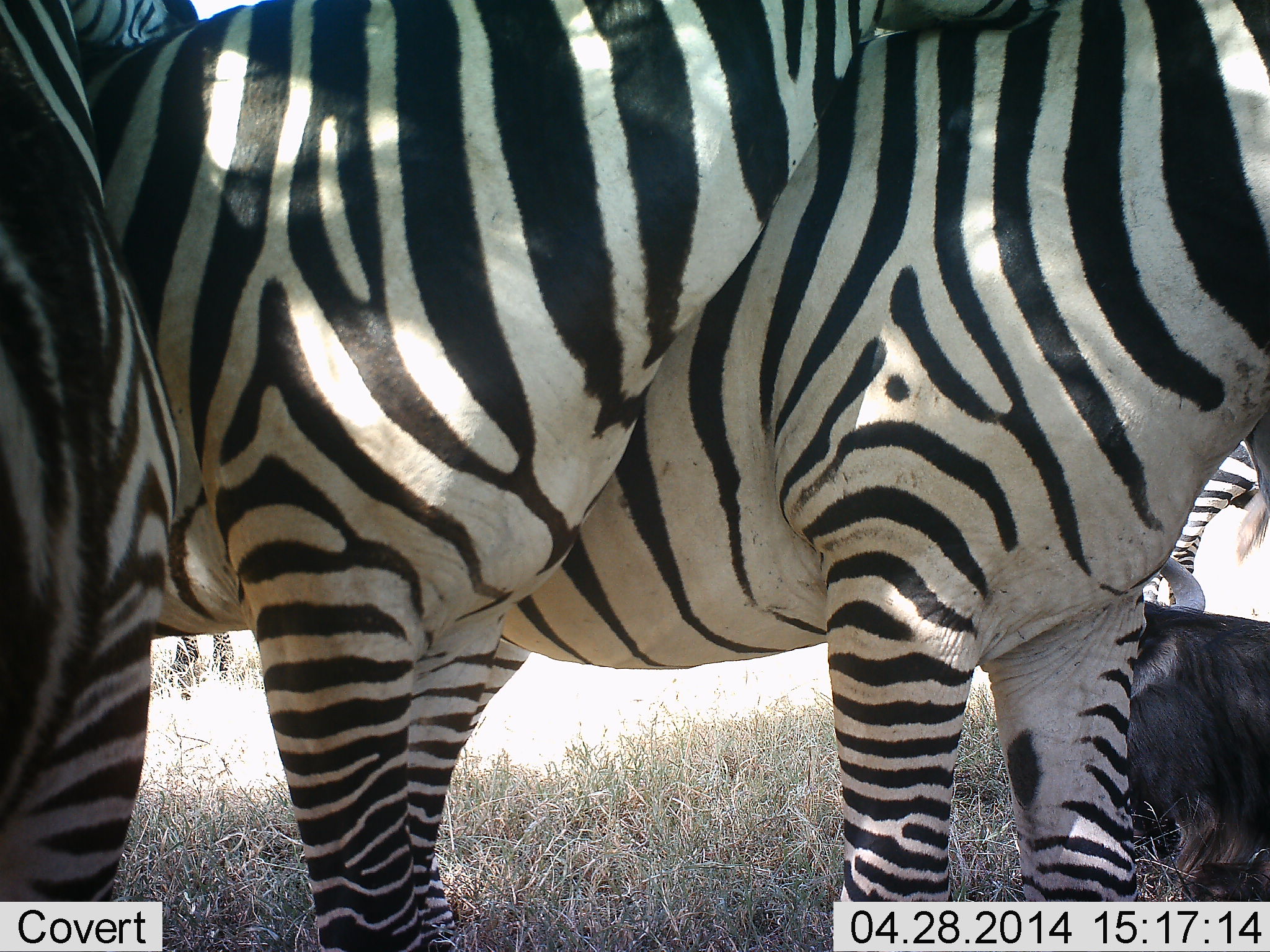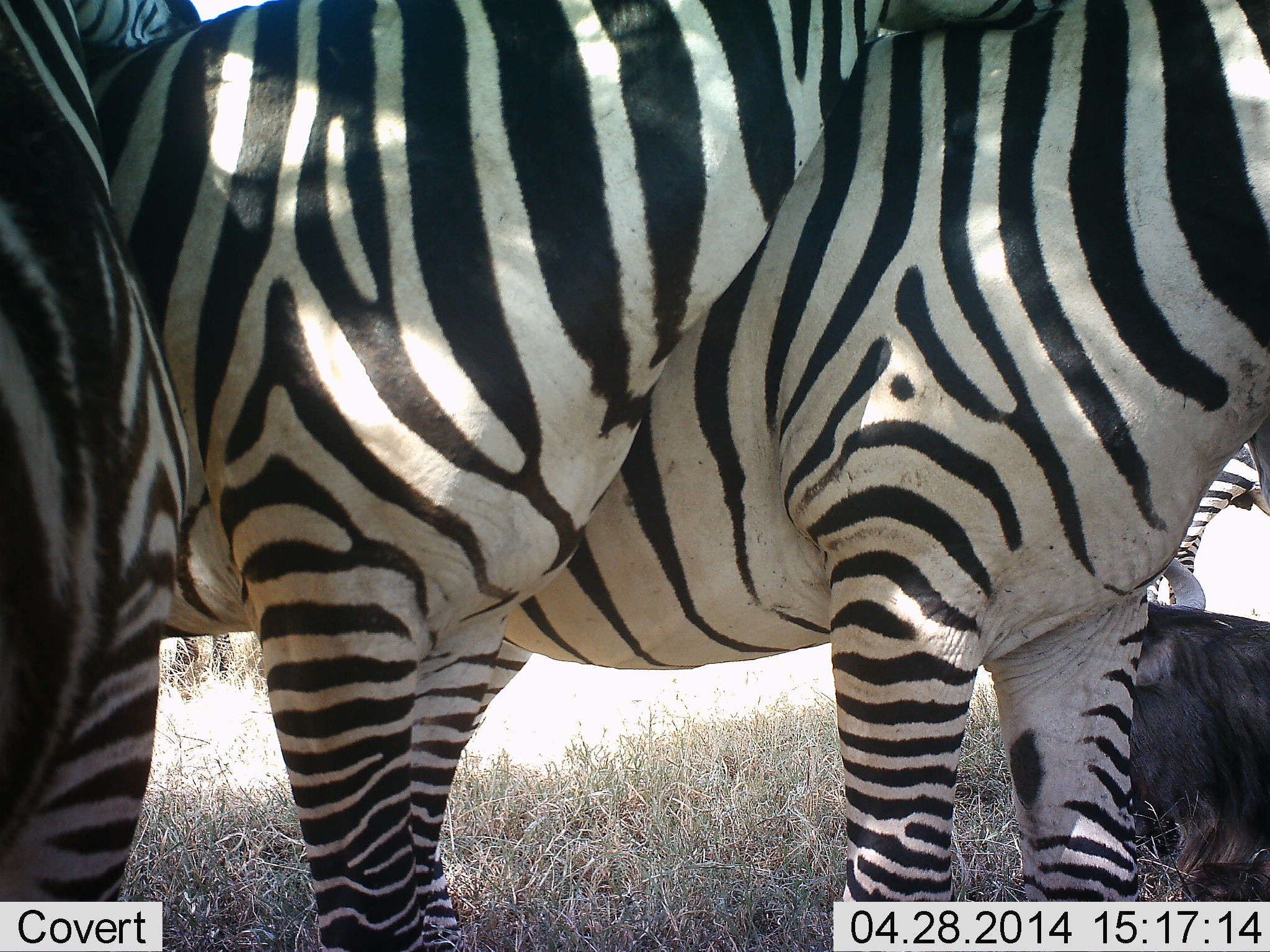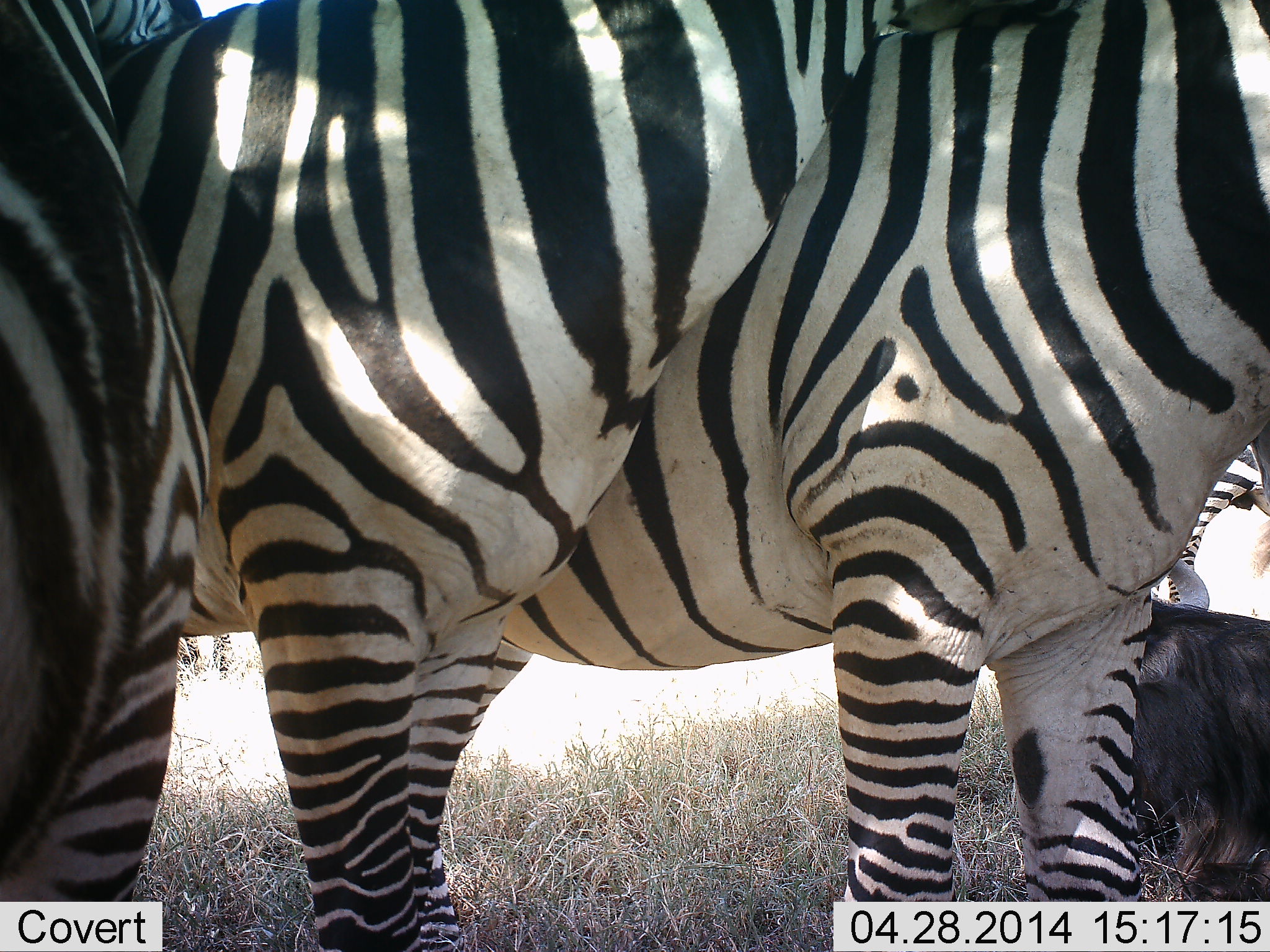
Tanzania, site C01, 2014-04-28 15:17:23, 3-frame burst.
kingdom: Animalia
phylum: Chordata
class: Mammalia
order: Artiodactyla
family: Bovidae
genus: Connochaetes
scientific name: Connochaetes taurinus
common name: blue wildebeest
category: wildebeest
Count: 1.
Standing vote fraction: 10%.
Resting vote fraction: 100%.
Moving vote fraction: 0%.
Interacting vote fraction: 0%.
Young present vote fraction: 0%.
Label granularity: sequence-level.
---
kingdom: Animalia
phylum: Chordata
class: Mammalia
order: Perissodactyla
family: Equidae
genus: Equus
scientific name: Equus quagga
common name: plains zebra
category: zebra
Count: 4.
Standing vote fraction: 100%.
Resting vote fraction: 13%.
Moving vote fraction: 0%.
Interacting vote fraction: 20%.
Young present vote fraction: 0%.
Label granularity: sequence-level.